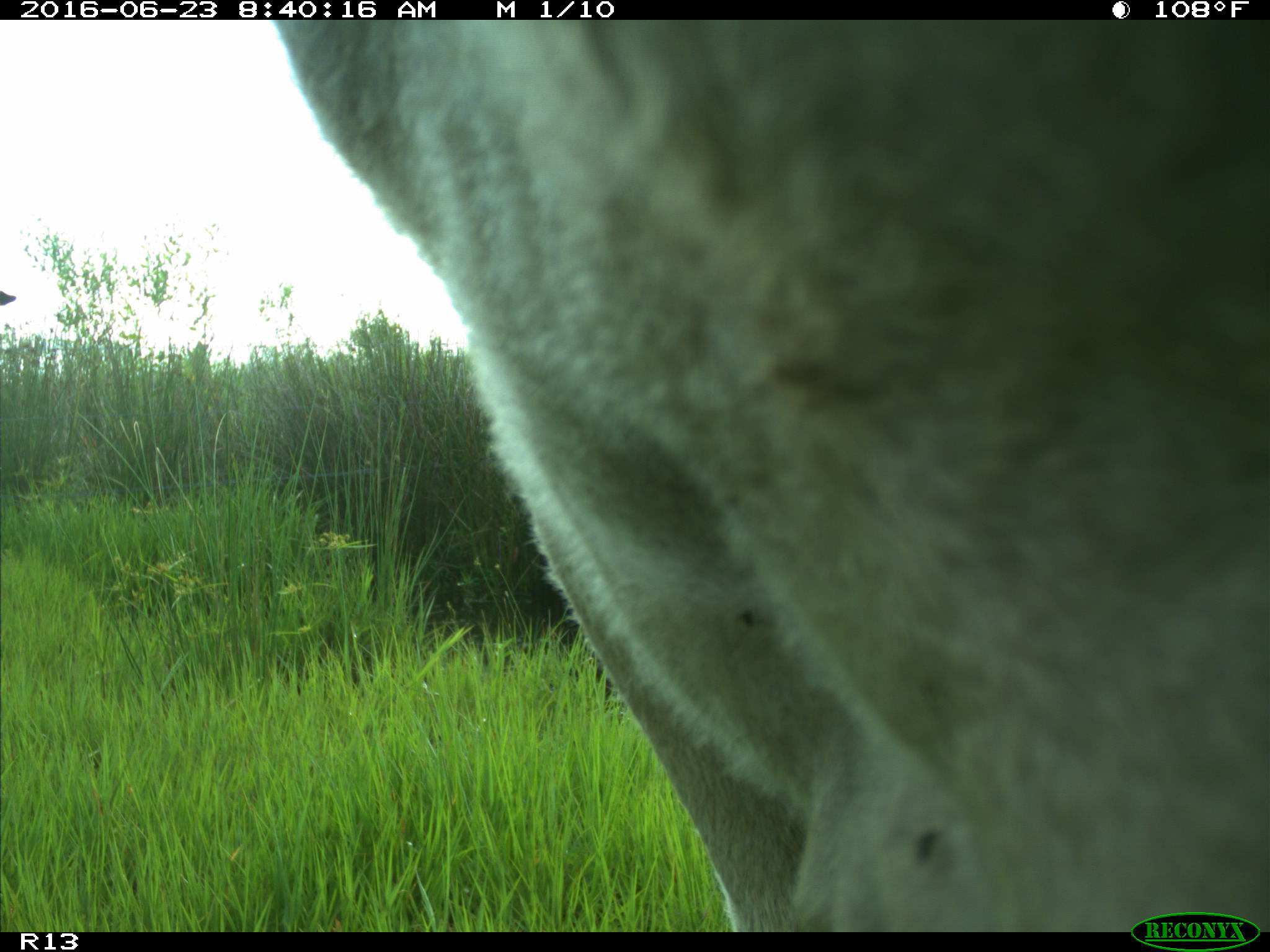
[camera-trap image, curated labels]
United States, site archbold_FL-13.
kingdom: Animalia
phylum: Chordata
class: Mammalia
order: Artiodactyla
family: Bovidae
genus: Bos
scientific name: Bos taurus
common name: domestic cow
Bos taurus (domestic cow).